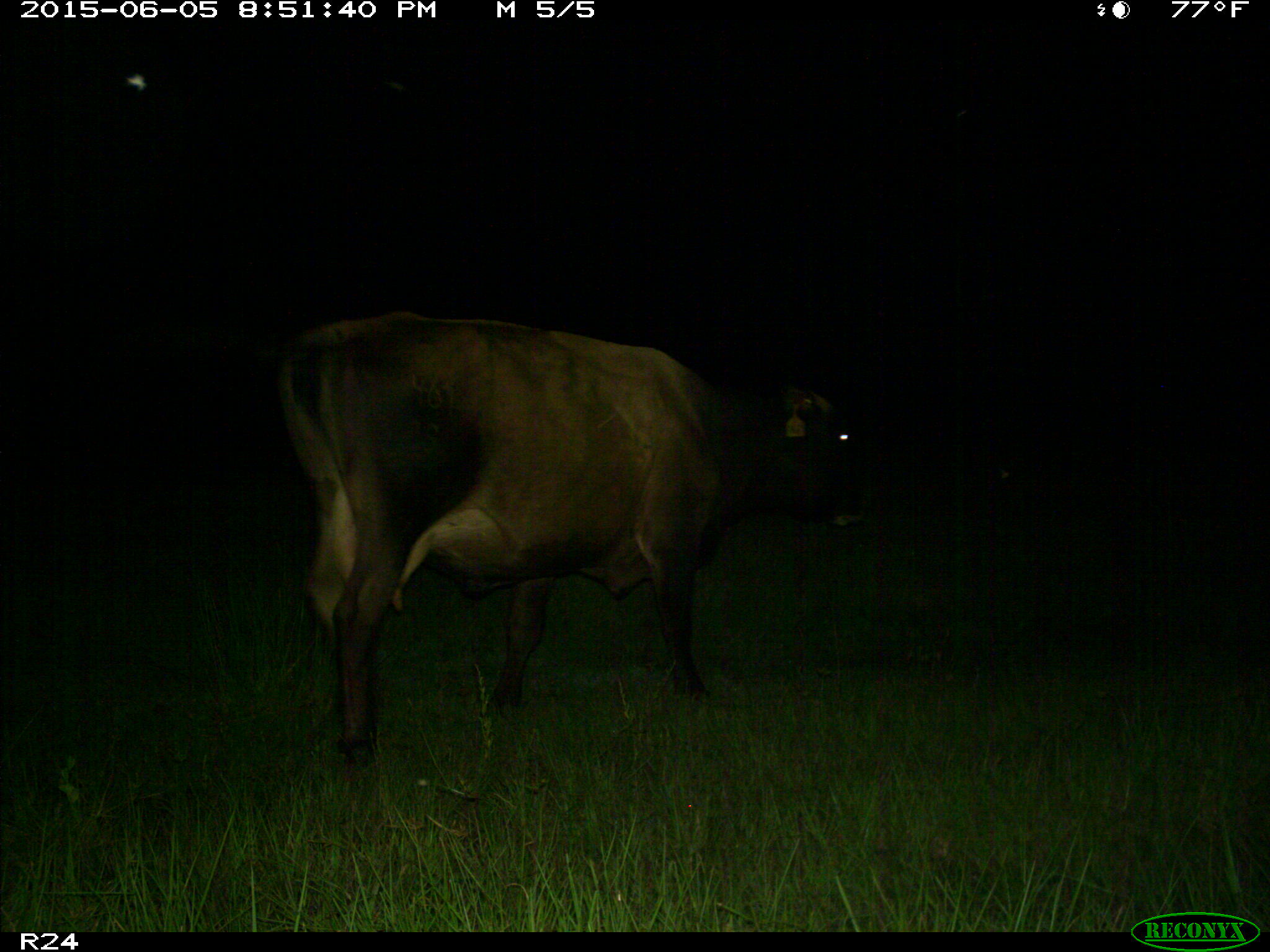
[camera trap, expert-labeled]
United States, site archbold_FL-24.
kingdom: Animalia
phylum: Chordata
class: Mammalia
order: Artiodactyla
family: Bovidae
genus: Bos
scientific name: Bos taurus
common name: domestic cow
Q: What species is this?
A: Bos taurus (domestic cow).